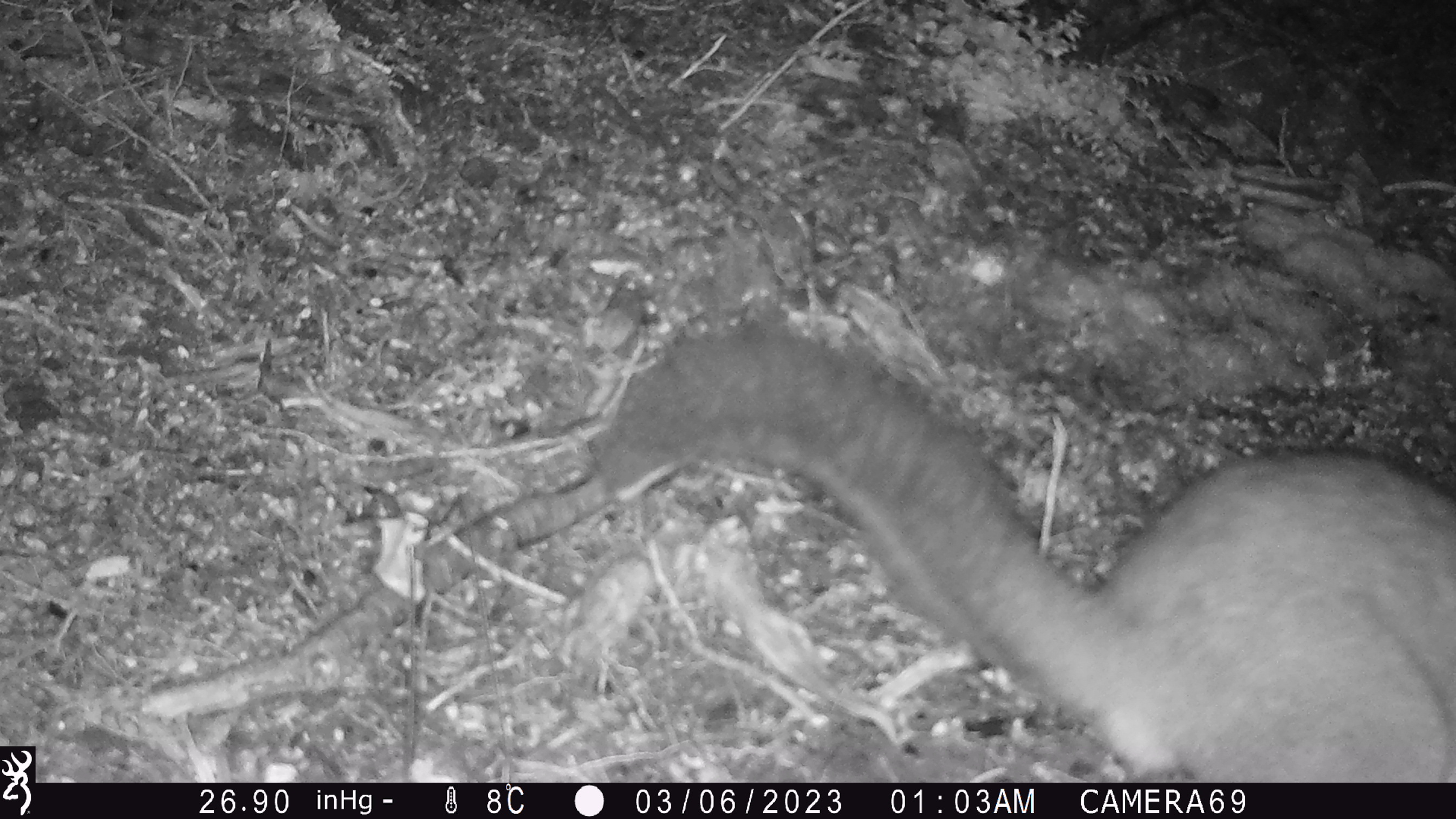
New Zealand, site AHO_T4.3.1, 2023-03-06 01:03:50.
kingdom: Animalia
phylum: Chordata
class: Mammalia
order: Carnivora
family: Mustelidae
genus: Mustela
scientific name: Mustela erminea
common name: stoat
Stoat (Mustela erminea).